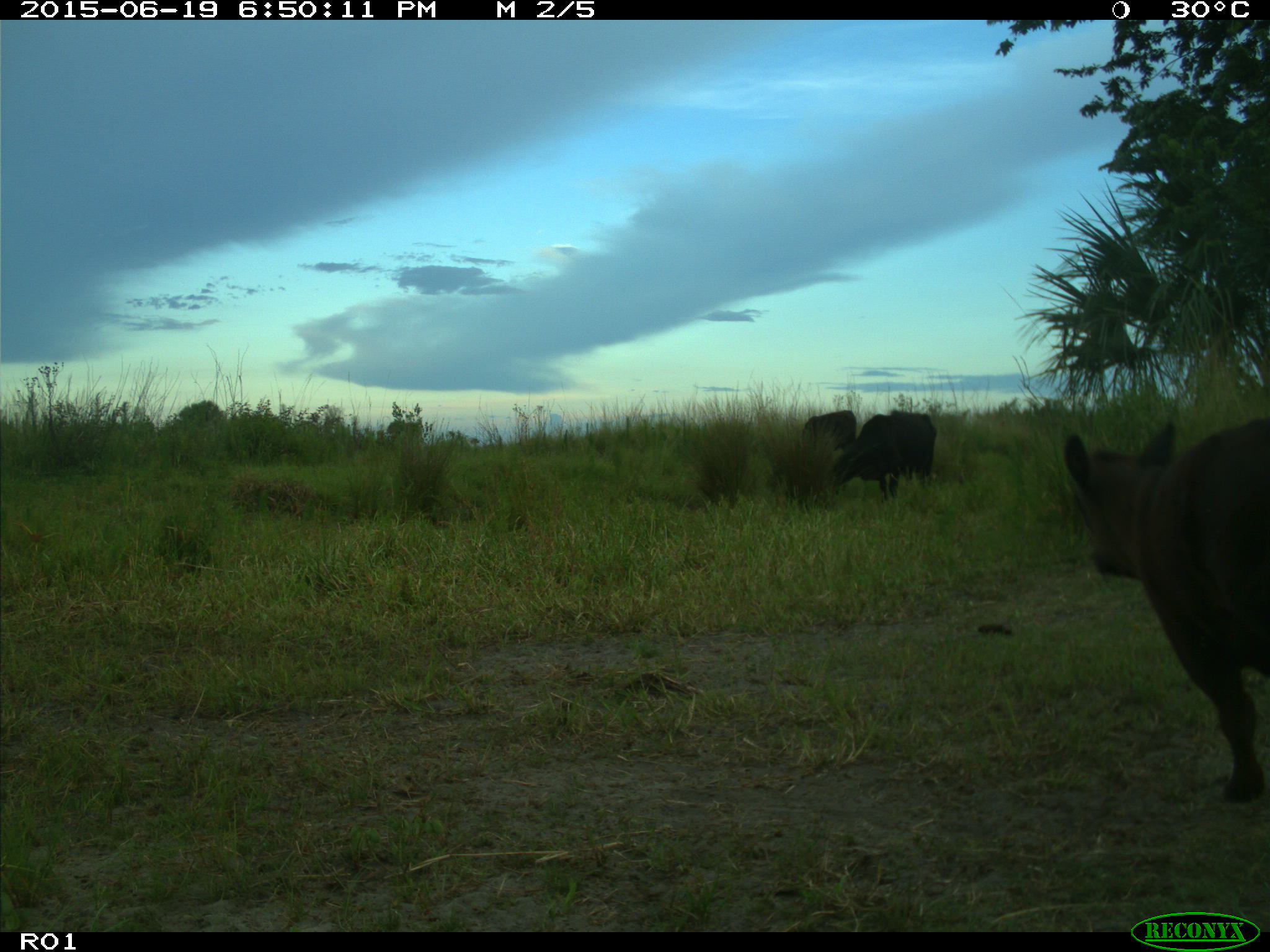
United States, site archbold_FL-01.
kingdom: Animalia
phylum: Chordata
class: Mammalia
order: Artiodactyla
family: Bovidae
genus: Bos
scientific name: Bos taurus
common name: domestic cow